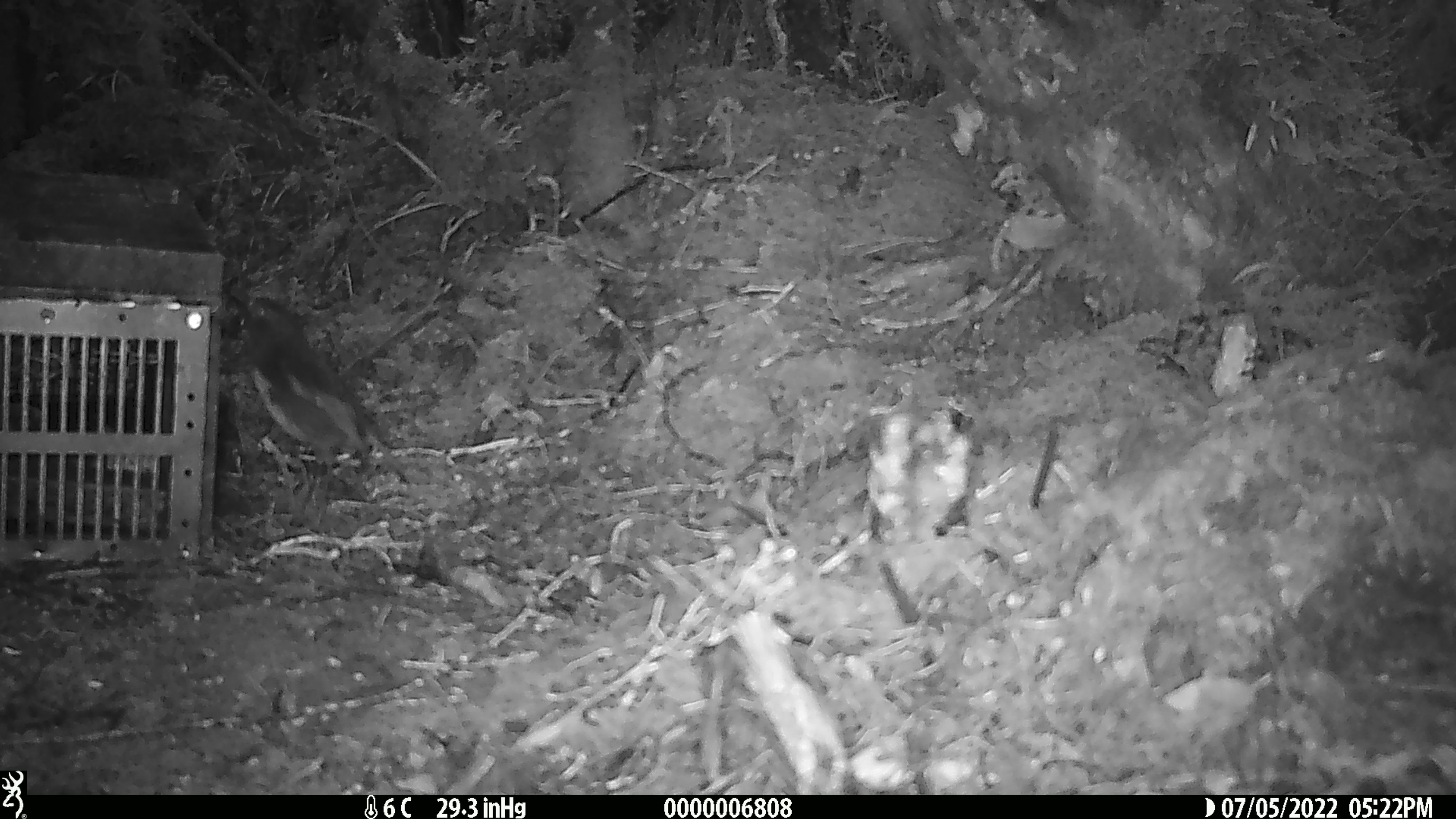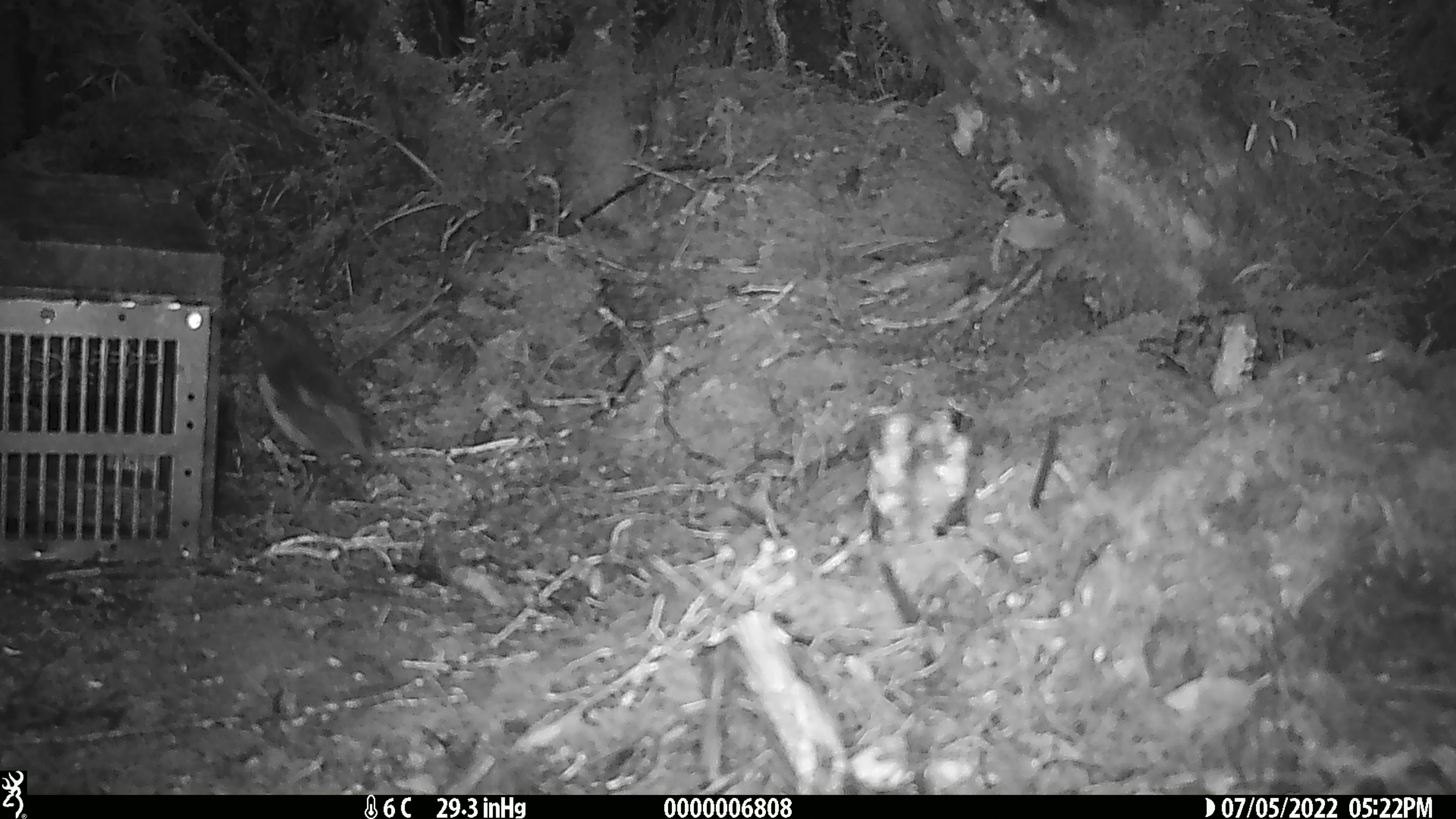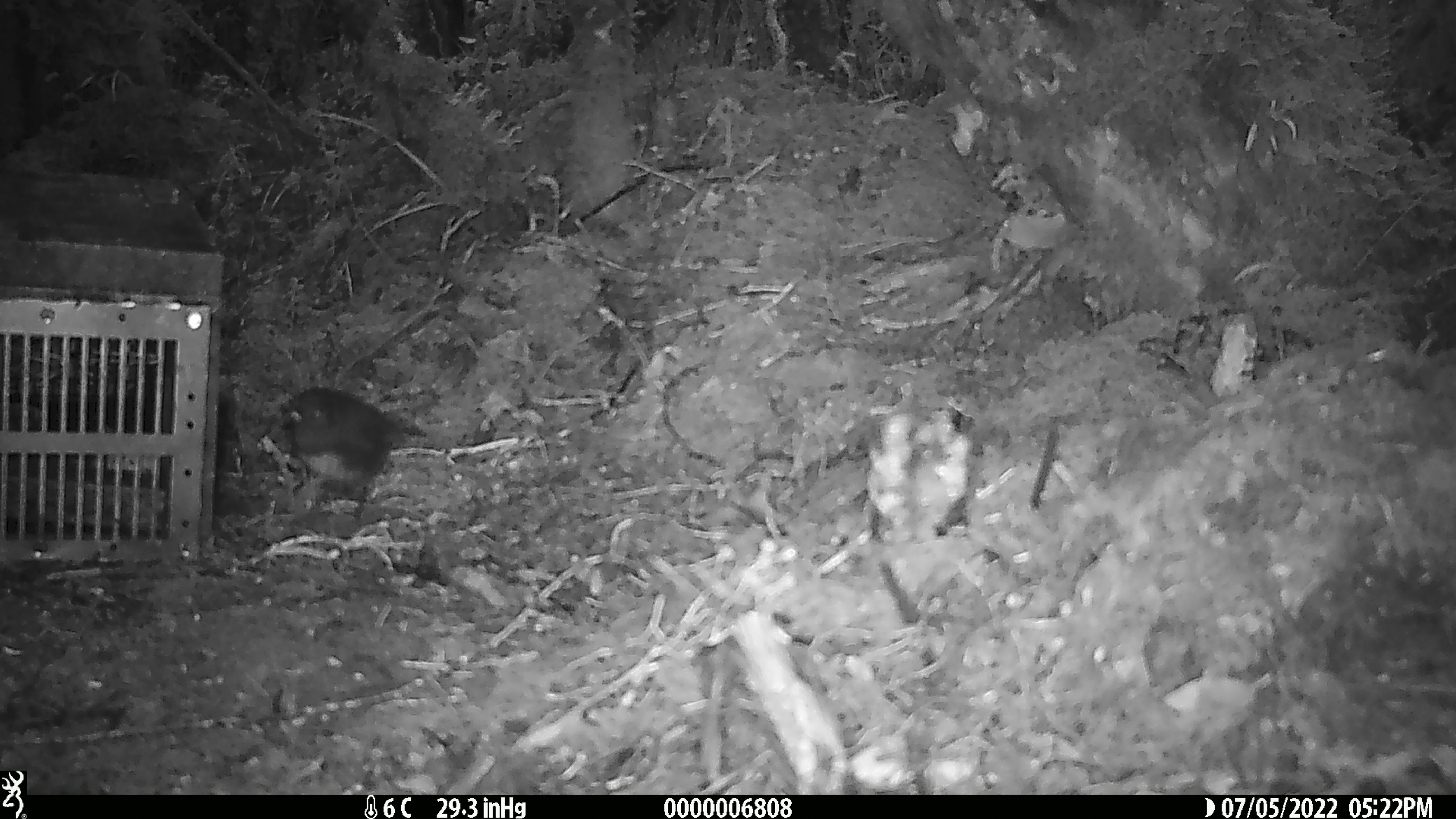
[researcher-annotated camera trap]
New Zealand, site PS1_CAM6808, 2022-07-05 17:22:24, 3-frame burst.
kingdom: Animalia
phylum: Chordata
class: Aves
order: Passeriformes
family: Petroicidae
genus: Petroica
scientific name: Petroica australis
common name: new zealand robin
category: robin